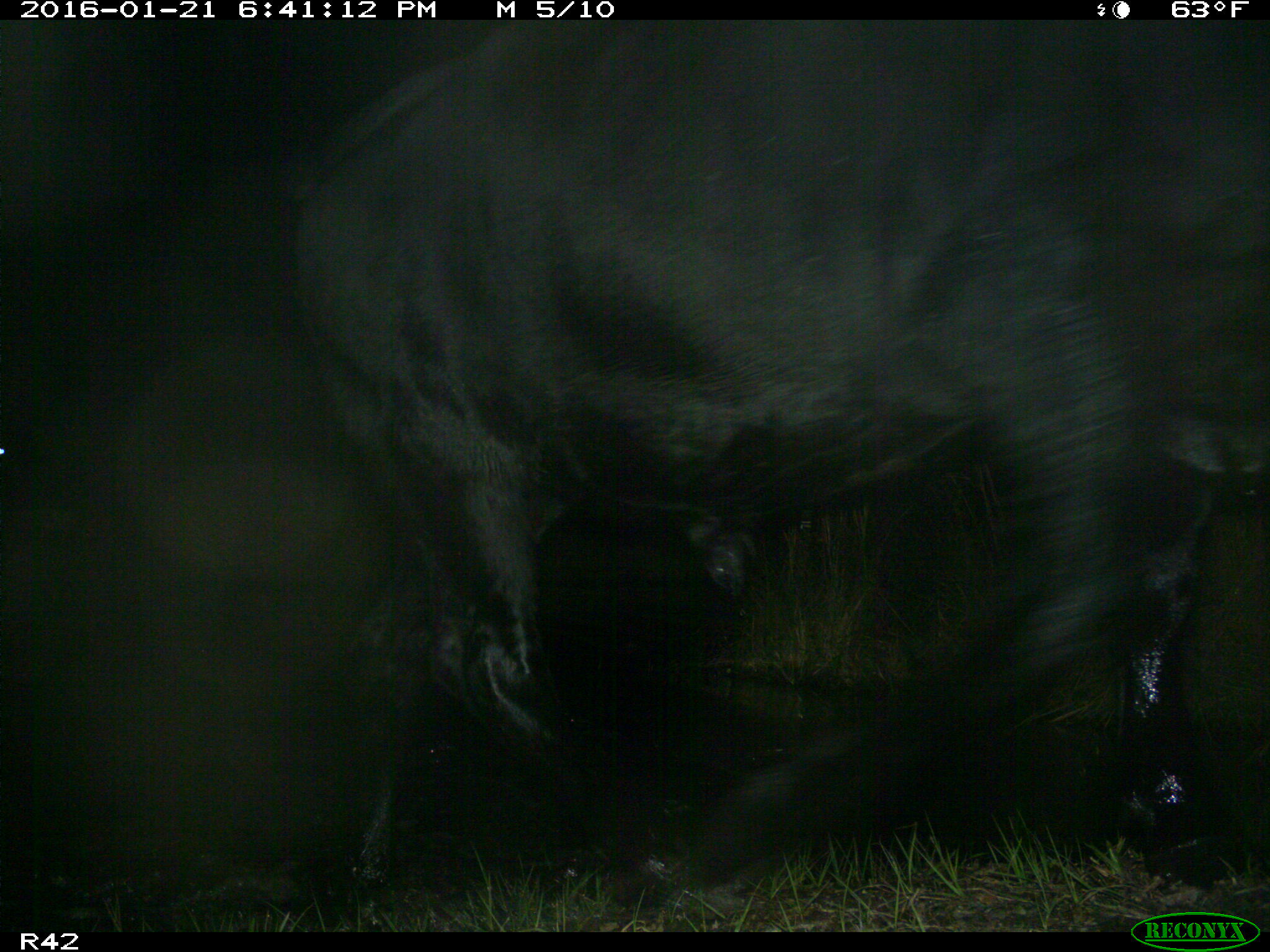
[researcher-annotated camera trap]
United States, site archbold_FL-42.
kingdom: Animalia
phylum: Chordata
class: Mammalia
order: Artiodactyla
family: Bovidae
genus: Bos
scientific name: Bos taurus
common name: domestic cow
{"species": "Bos taurus (domestic cow)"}